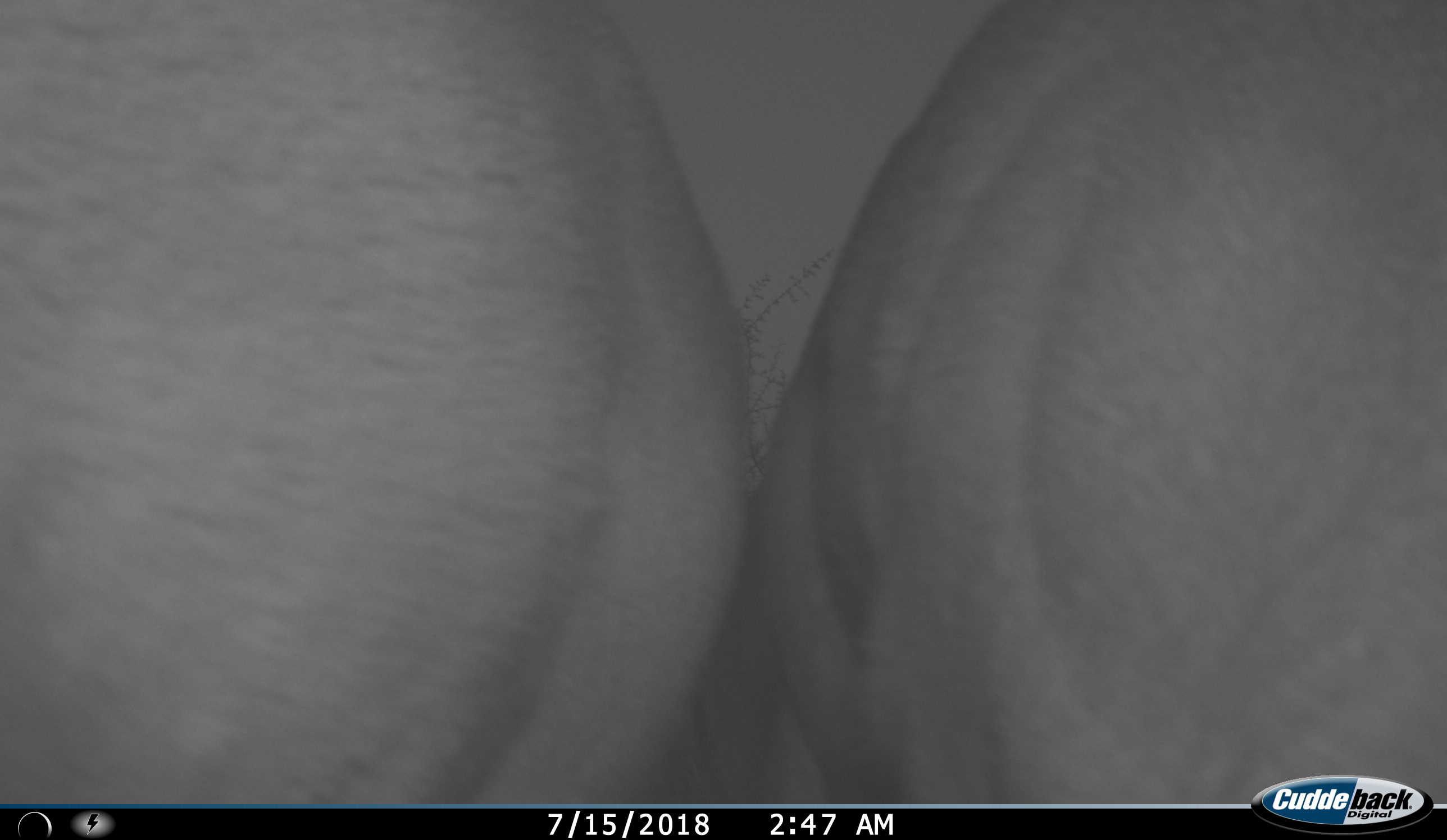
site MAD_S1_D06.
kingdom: Animalia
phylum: Chordata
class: Mammalia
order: Proboscidea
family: Elephantidae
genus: Loxodonta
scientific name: Loxodonta africana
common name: african bush elephant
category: elephant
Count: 2.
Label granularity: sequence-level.